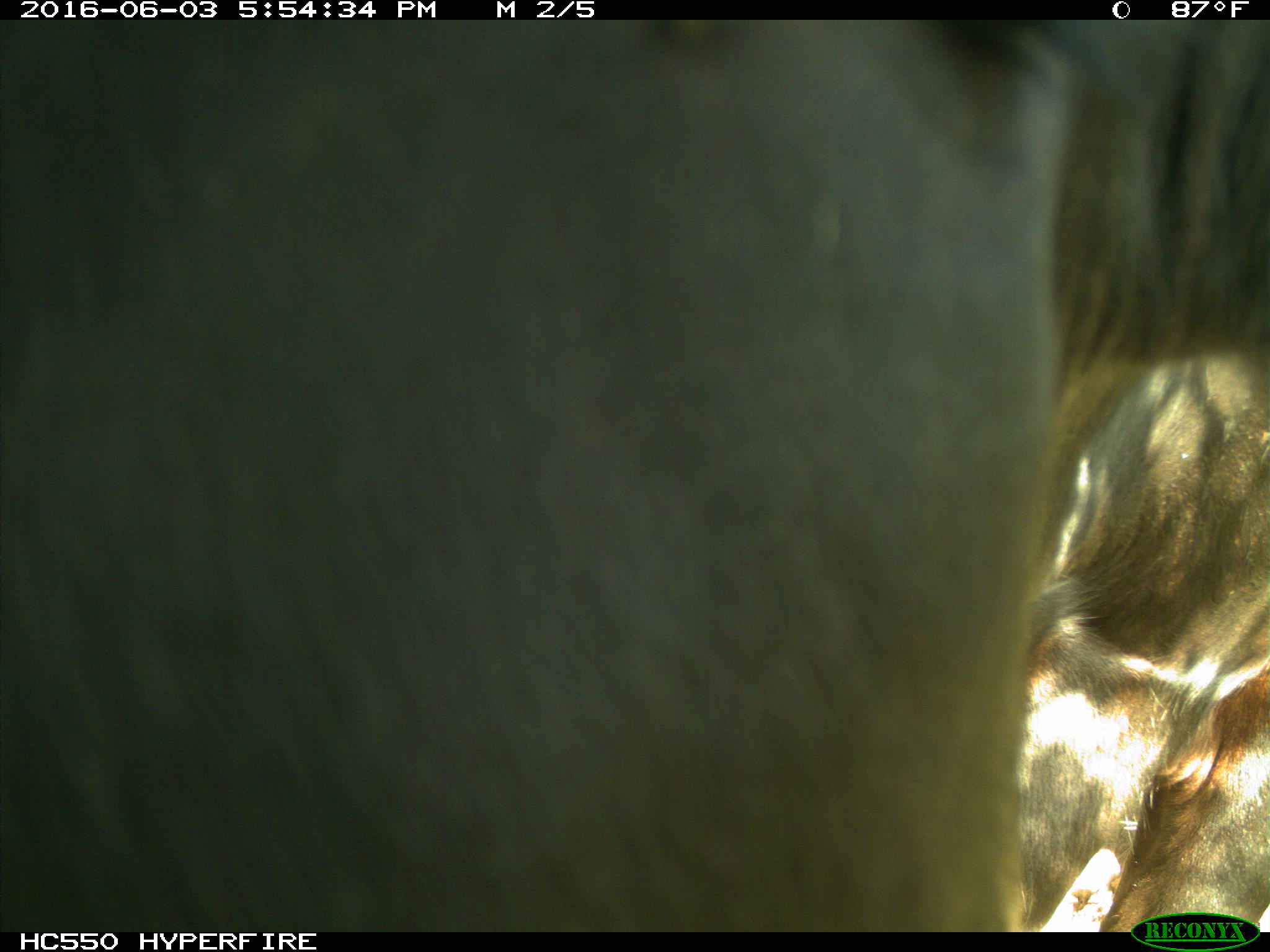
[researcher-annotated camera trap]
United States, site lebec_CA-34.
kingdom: Animalia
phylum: Chordata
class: Mammalia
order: Artiodactyla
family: Bovidae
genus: Bos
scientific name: Bos taurus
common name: domestic cow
Bos taurus (domestic cow).